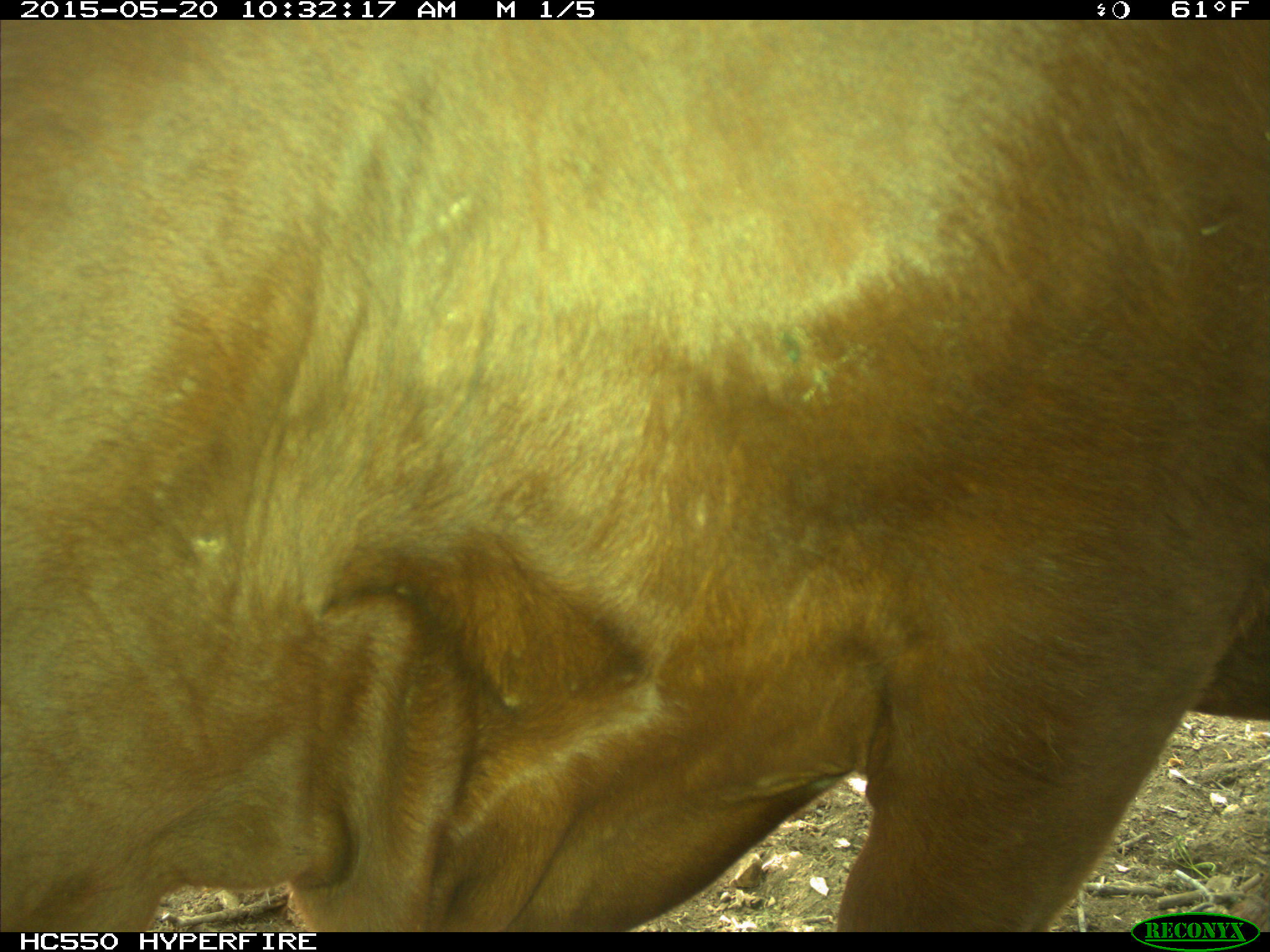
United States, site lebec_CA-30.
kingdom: Animalia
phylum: Chordata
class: Mammalia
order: Artiodactyla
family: Bovidae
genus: Bos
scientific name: Bos taurus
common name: domestic cow